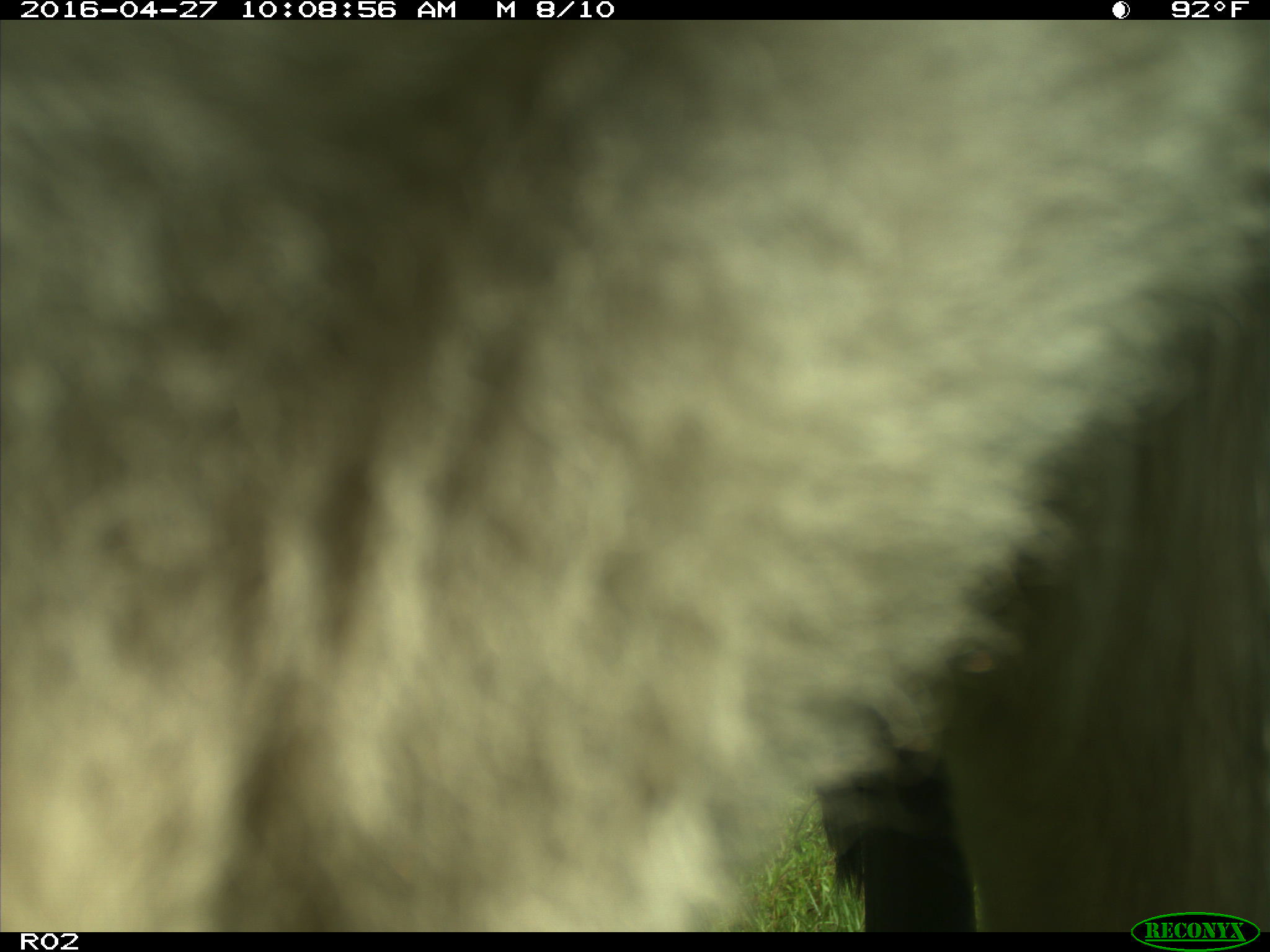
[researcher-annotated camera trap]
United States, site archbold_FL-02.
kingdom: Animalia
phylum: Chordata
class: Mammalia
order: Artiodactyla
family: Bovidae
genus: Bos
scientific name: Bos taurus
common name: domestic cow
Bos taurus (domestic cow).